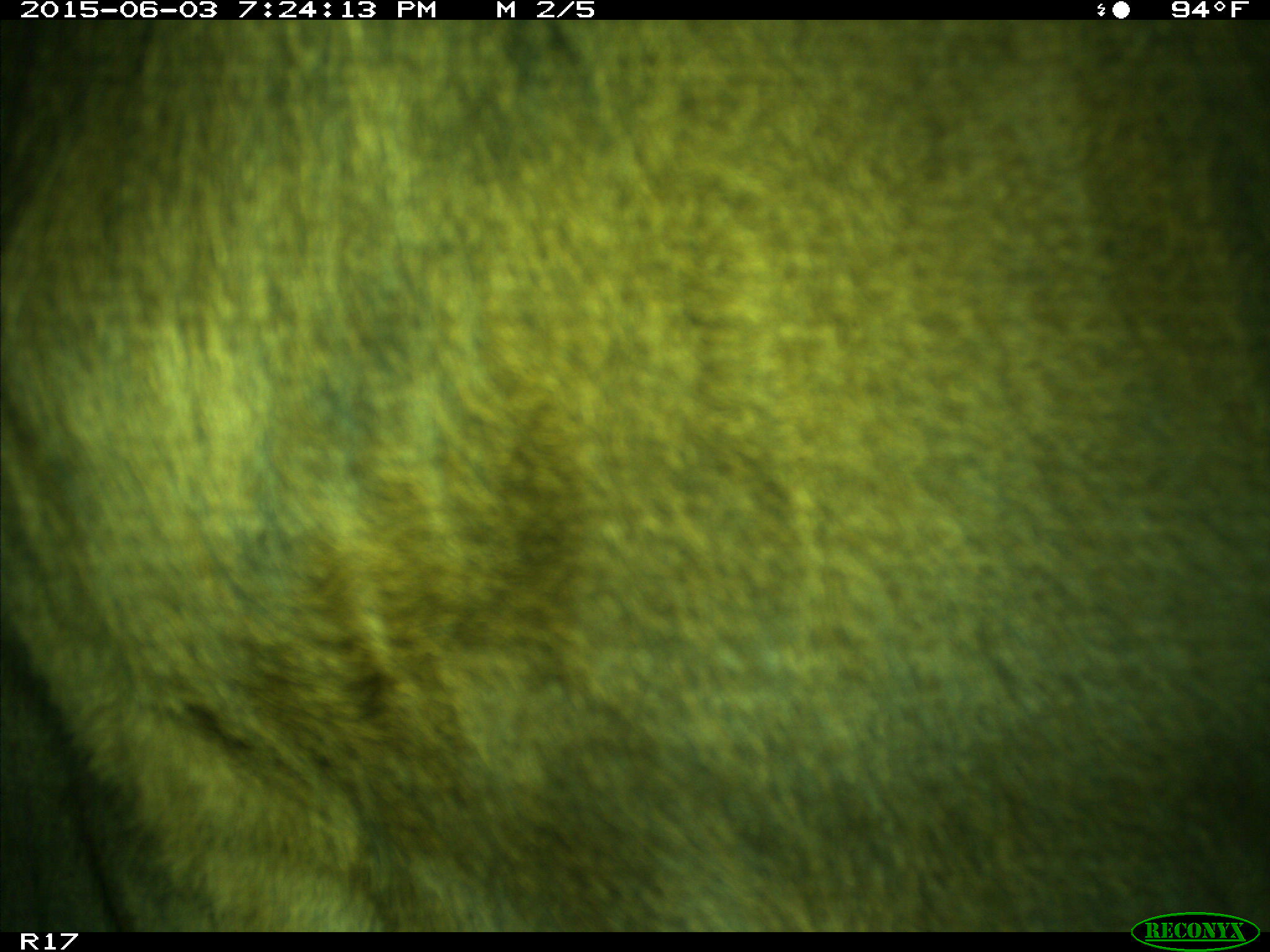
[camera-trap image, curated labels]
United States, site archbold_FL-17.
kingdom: Animalia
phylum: Chordata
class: Mammalia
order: Artiodactyla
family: Bovidae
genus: Bos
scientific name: Bos taurus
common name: domestic cow